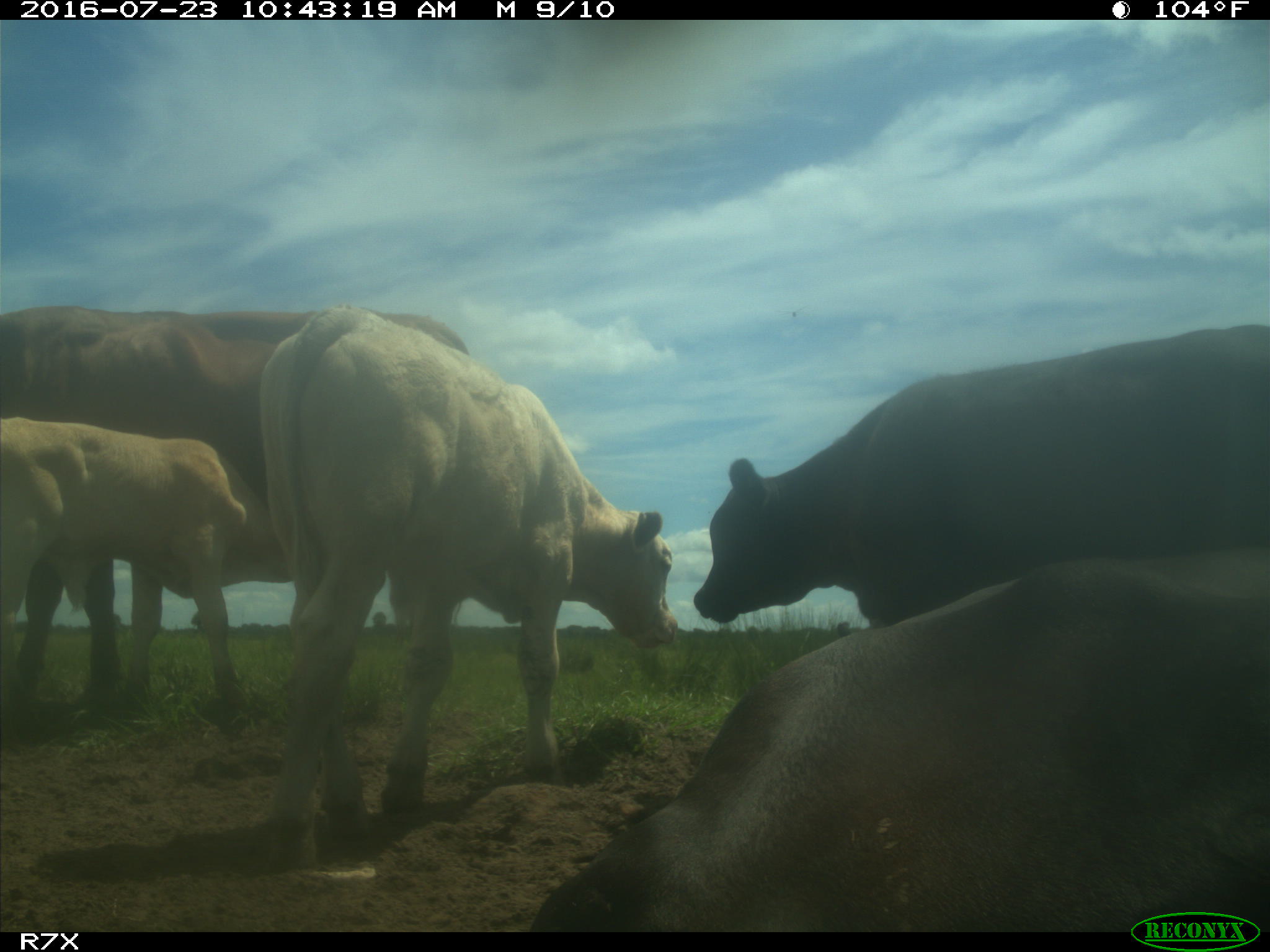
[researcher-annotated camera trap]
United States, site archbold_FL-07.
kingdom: Animalia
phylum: Chordata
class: Mammalia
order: Artiodactyla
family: Bovidae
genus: Bos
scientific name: Bos taurus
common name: domestic cow